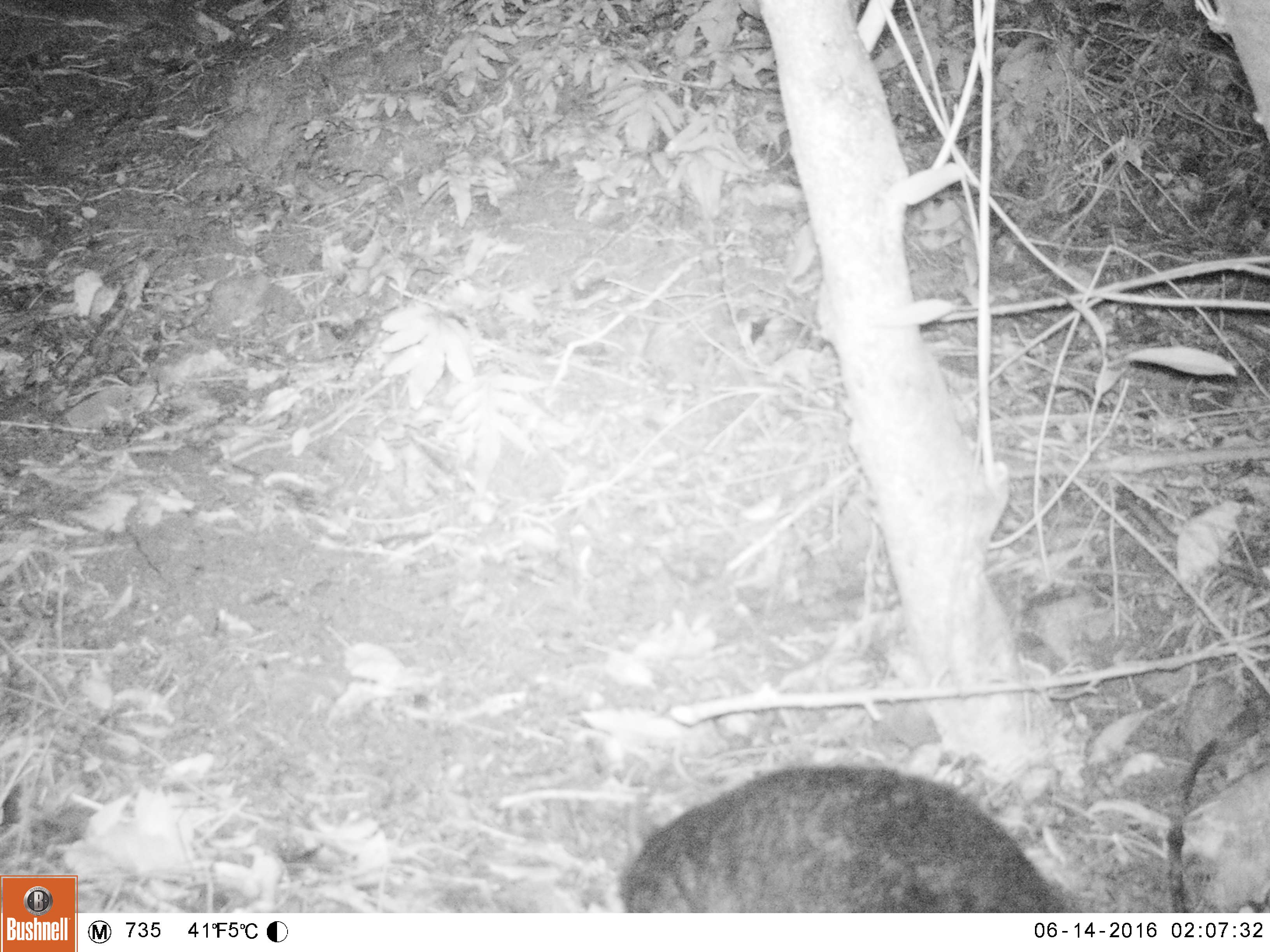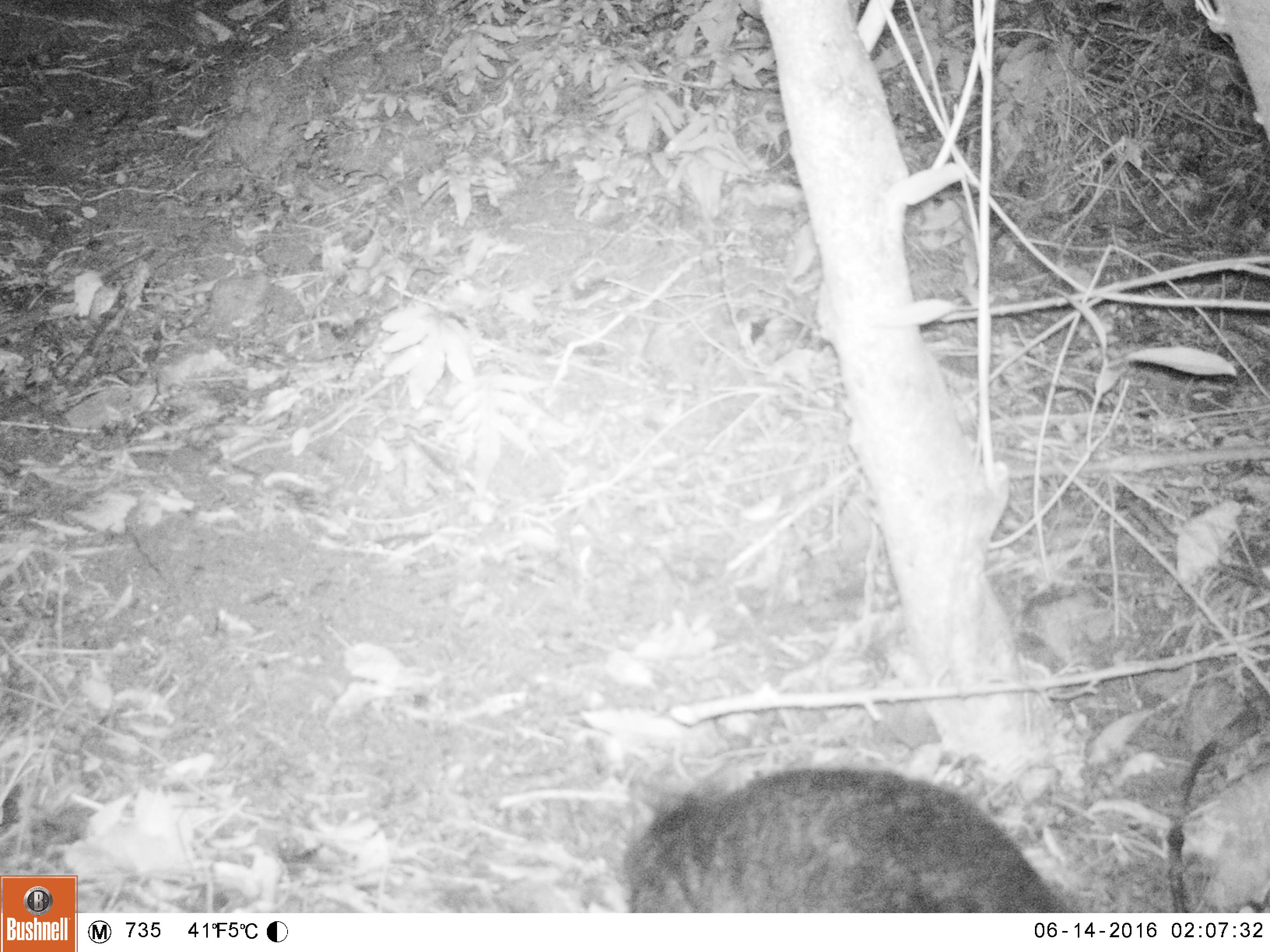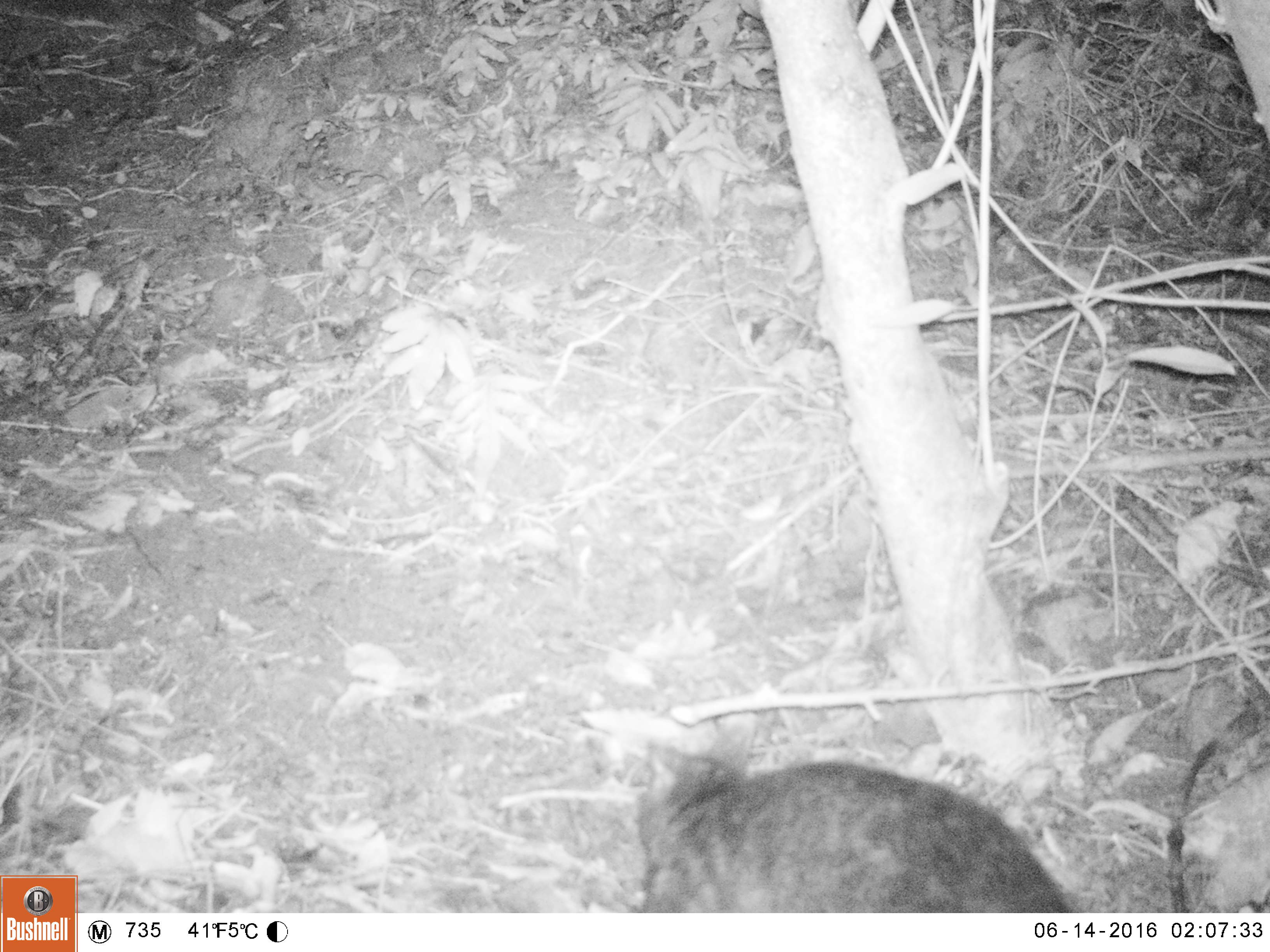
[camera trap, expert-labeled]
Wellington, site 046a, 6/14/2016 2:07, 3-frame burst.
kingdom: Animalia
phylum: Chordata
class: Mammalia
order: Carnivora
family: Felidae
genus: Felis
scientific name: Felis catus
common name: cat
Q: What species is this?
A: Cat (Felis catus).